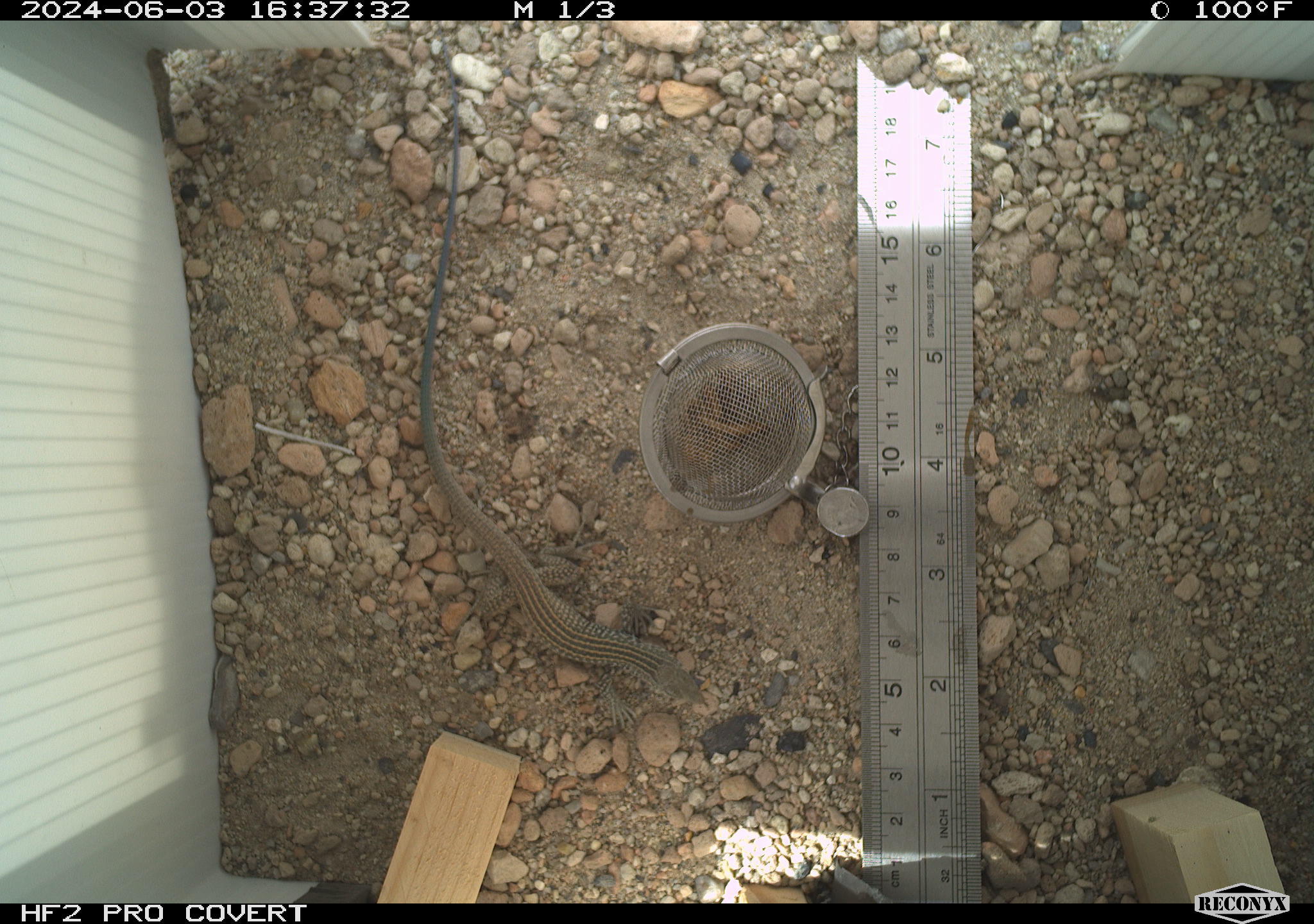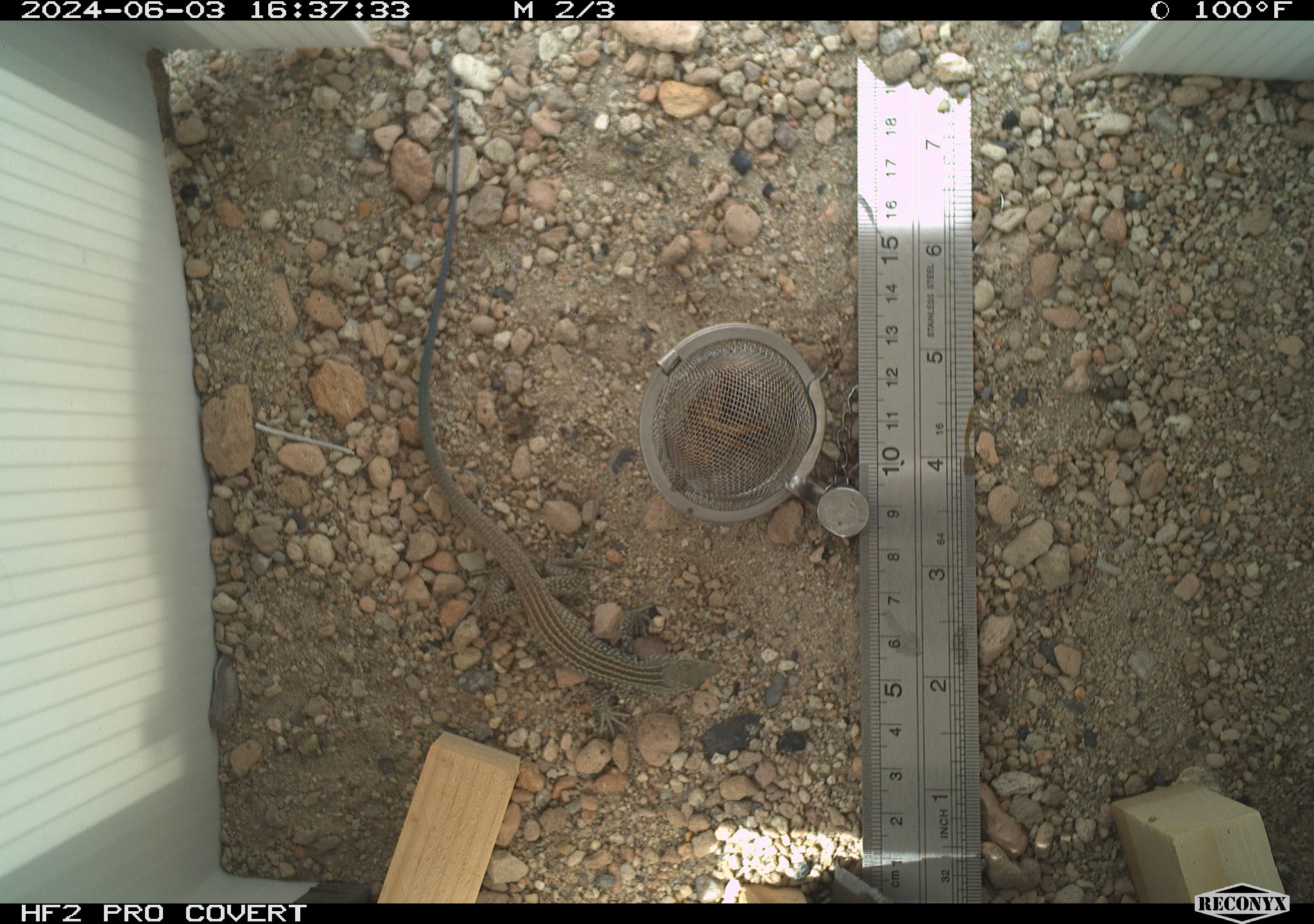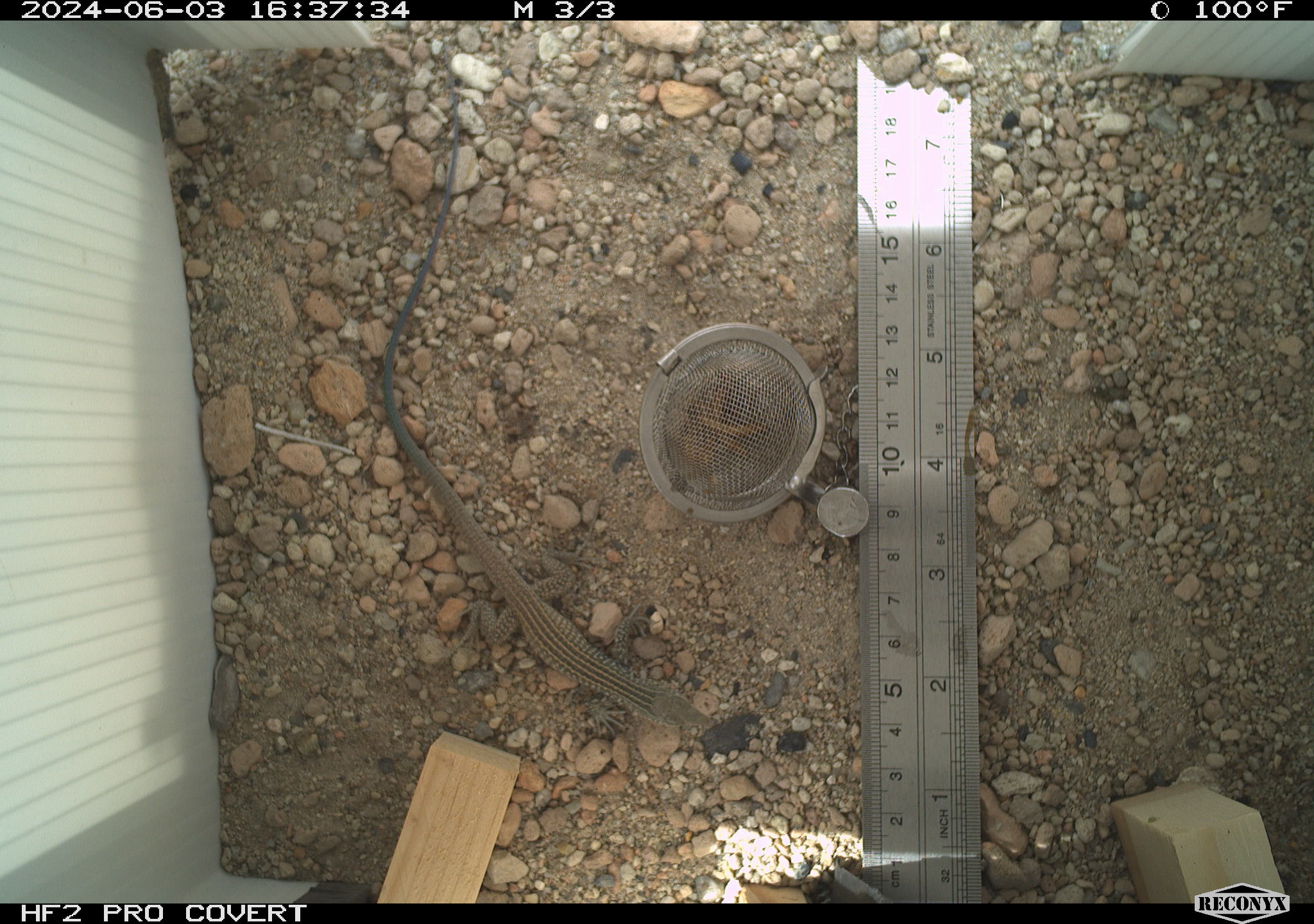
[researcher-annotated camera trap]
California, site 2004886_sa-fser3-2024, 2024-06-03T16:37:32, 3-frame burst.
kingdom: Animalia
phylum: Chordata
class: Reptilia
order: Squamata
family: Teiidae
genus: Aspidoscelis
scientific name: Aspidoscelis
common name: whiptail lizards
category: aspidoscelis species